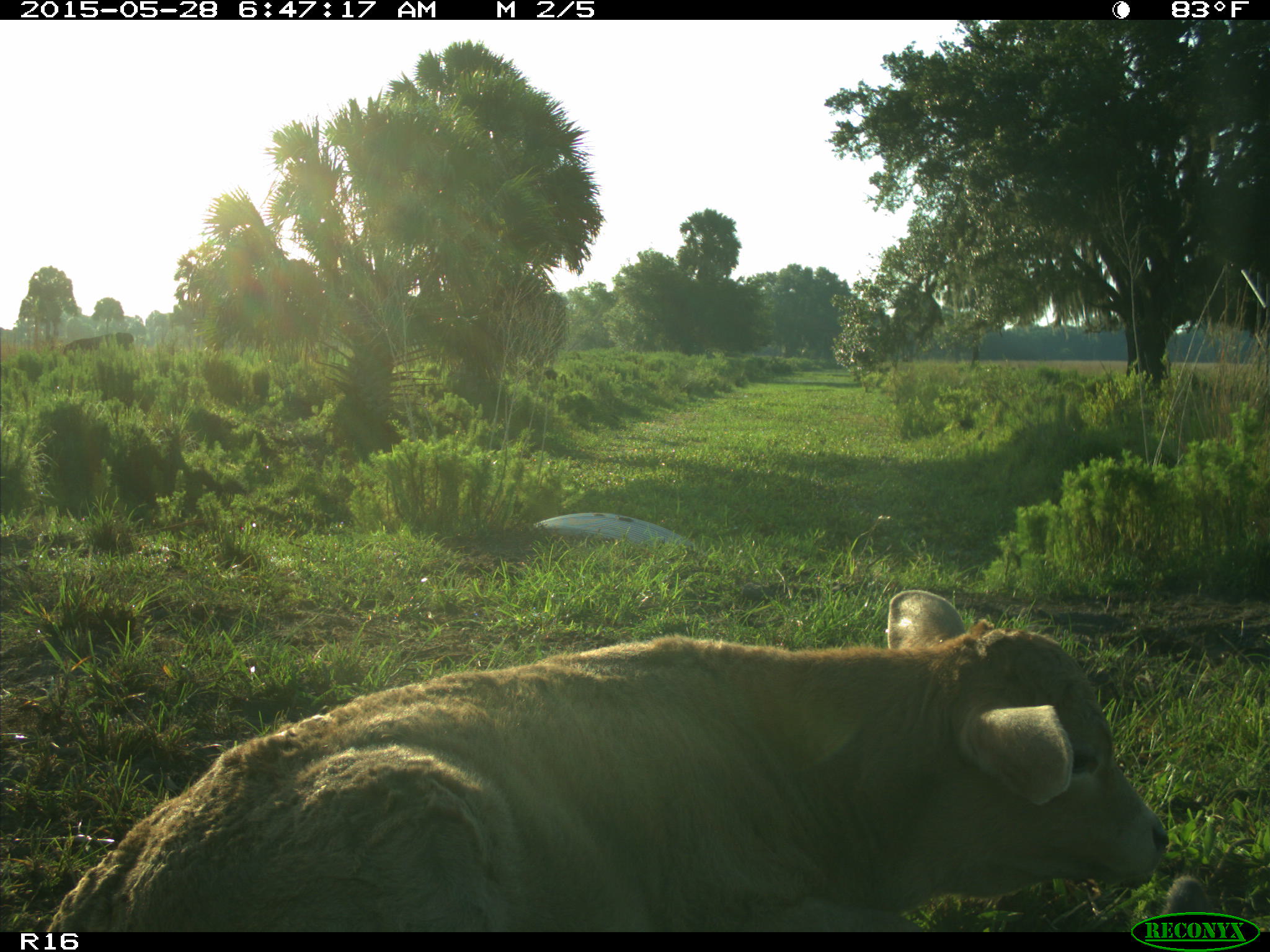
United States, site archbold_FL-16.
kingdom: Animalia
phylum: Chordata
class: Mammalia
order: Artiodactyla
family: Bovidae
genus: Bos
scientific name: Bos taurus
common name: domestic cow